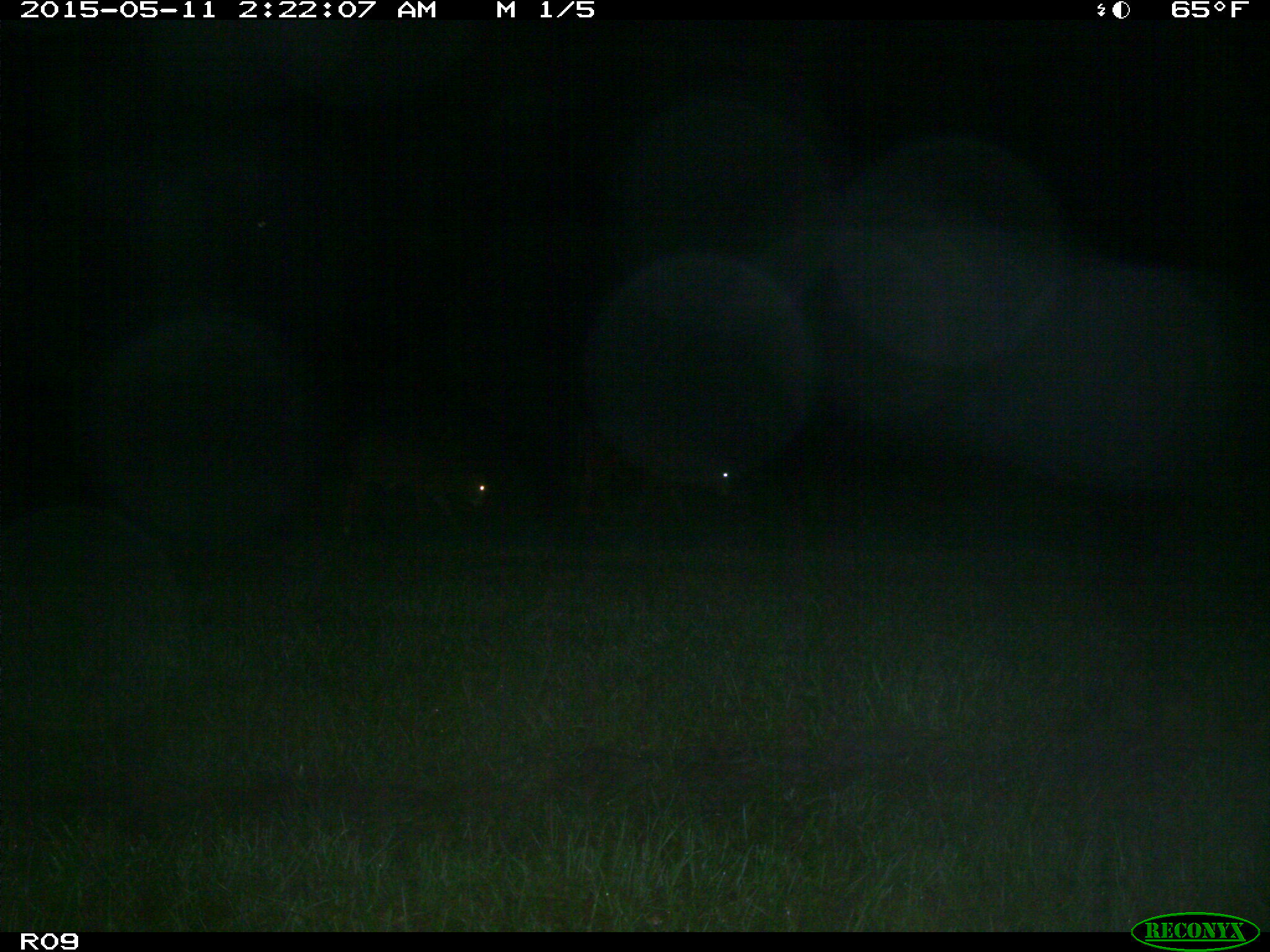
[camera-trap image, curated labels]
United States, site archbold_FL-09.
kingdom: Animalia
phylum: Chordata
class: Mammalia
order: Artiodactyla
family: Bovidae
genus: Bos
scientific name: Bos taurus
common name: domestic cow